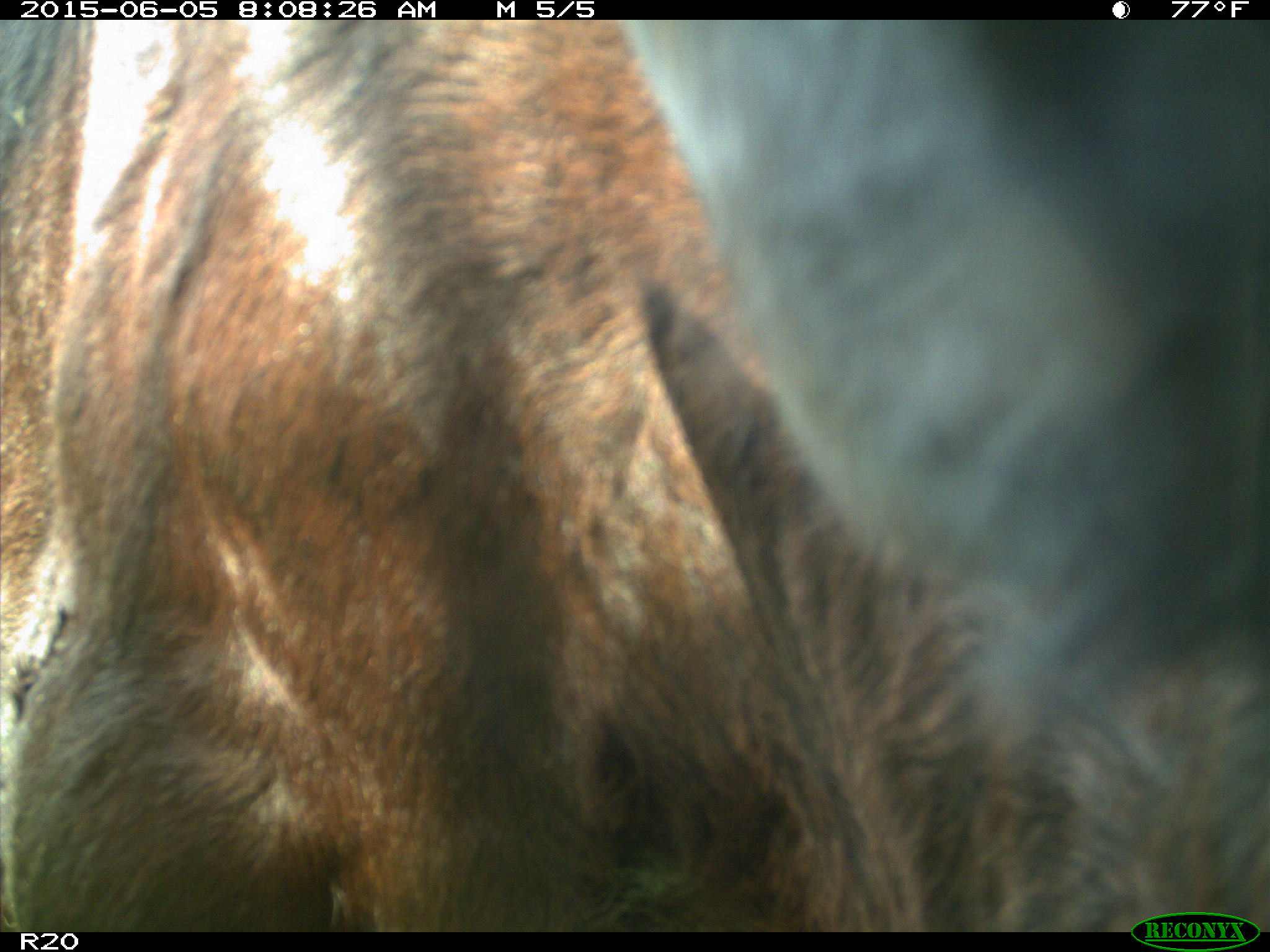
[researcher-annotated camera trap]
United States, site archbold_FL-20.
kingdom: Animalia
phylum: Chordata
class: Mammalia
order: Artiodactyla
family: Bovidae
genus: Bos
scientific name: Bos taurus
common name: domestic cow